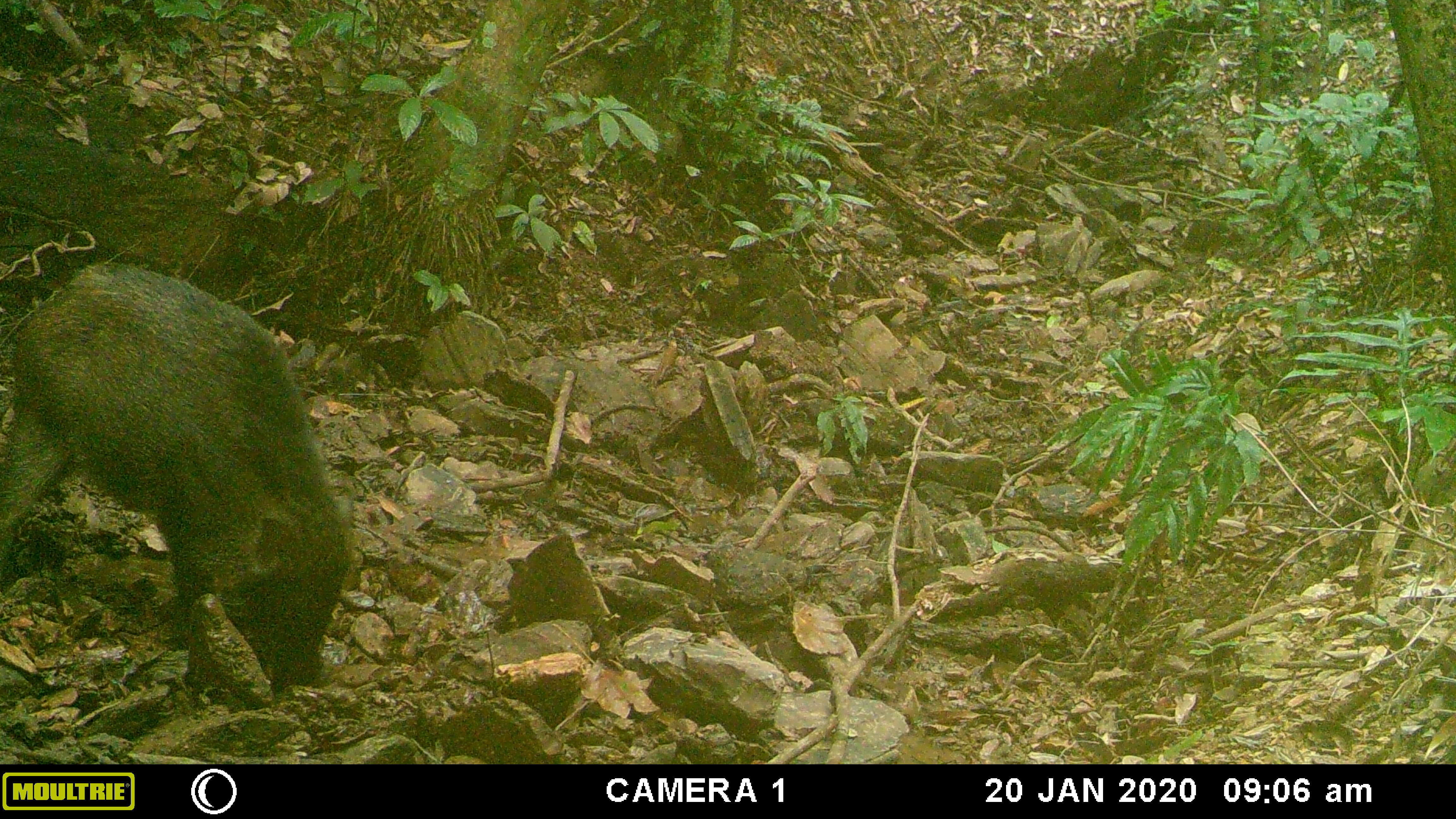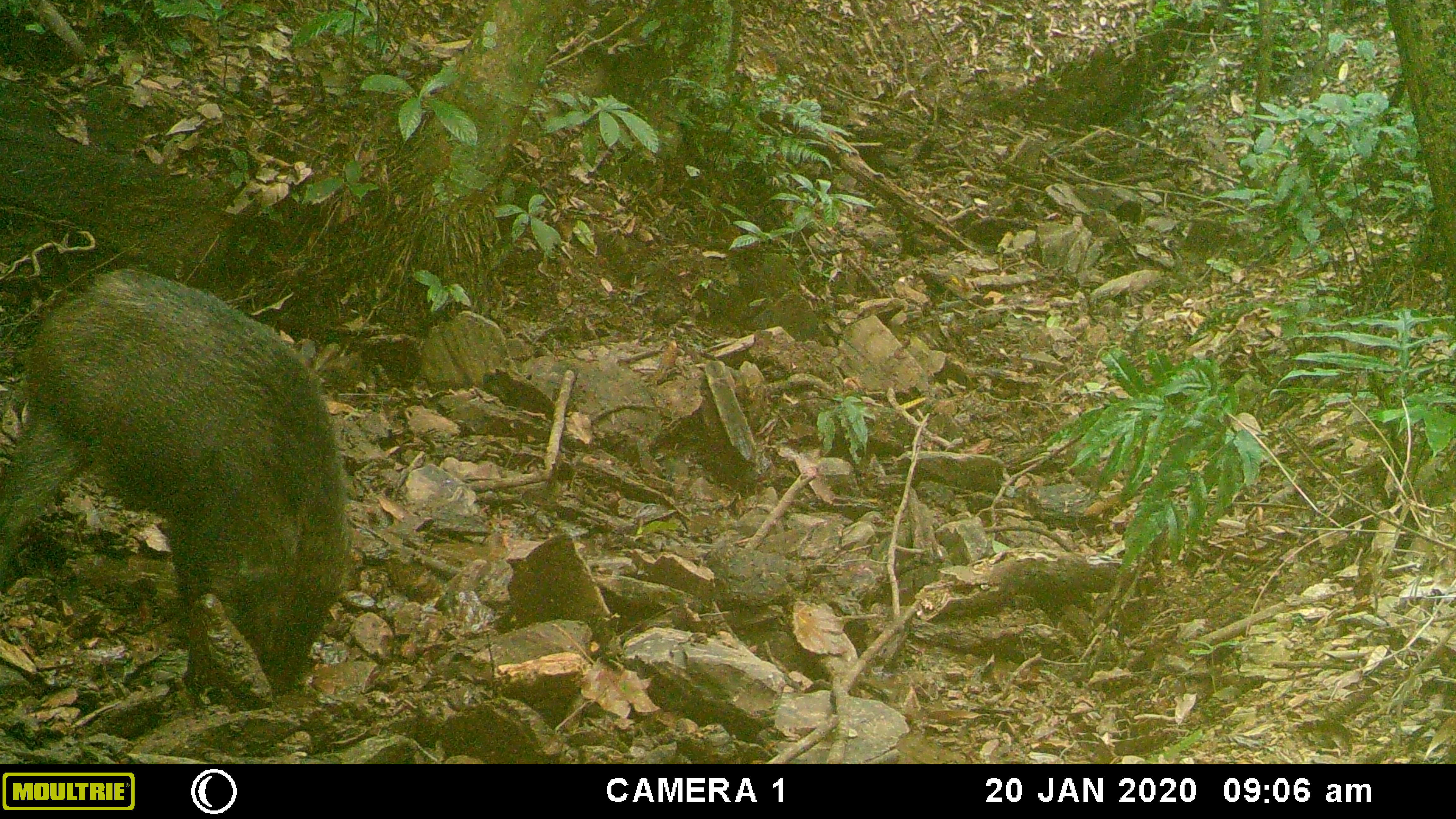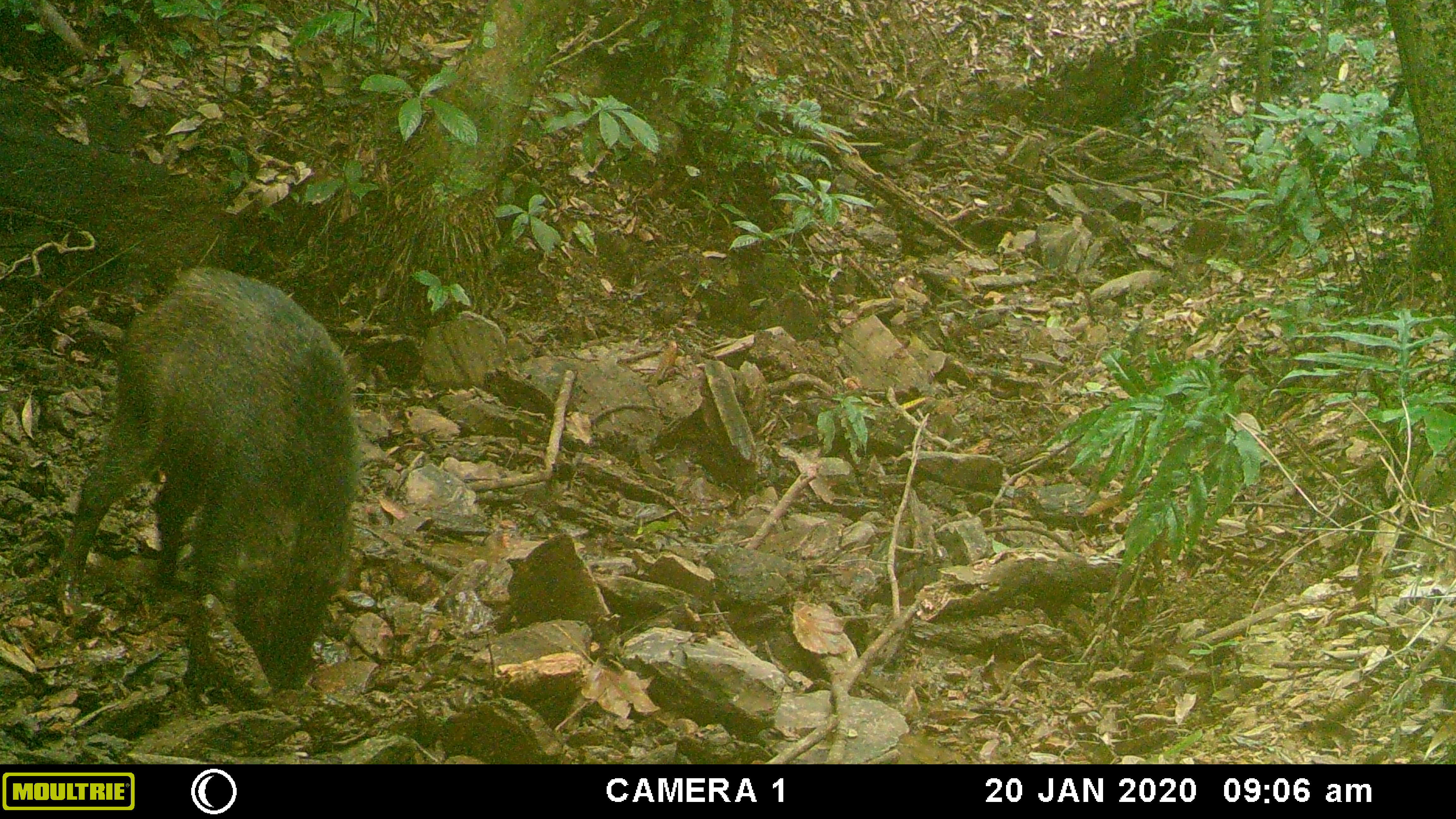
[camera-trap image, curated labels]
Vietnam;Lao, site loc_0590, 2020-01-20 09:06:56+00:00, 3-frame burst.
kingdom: Animalia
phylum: Chordata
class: Mammalia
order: Artiodactyla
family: Suidae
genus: Sus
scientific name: Sus scrofa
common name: eurasian wild pig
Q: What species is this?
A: Eurasian wild pig (Sus scrofa).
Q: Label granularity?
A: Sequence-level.